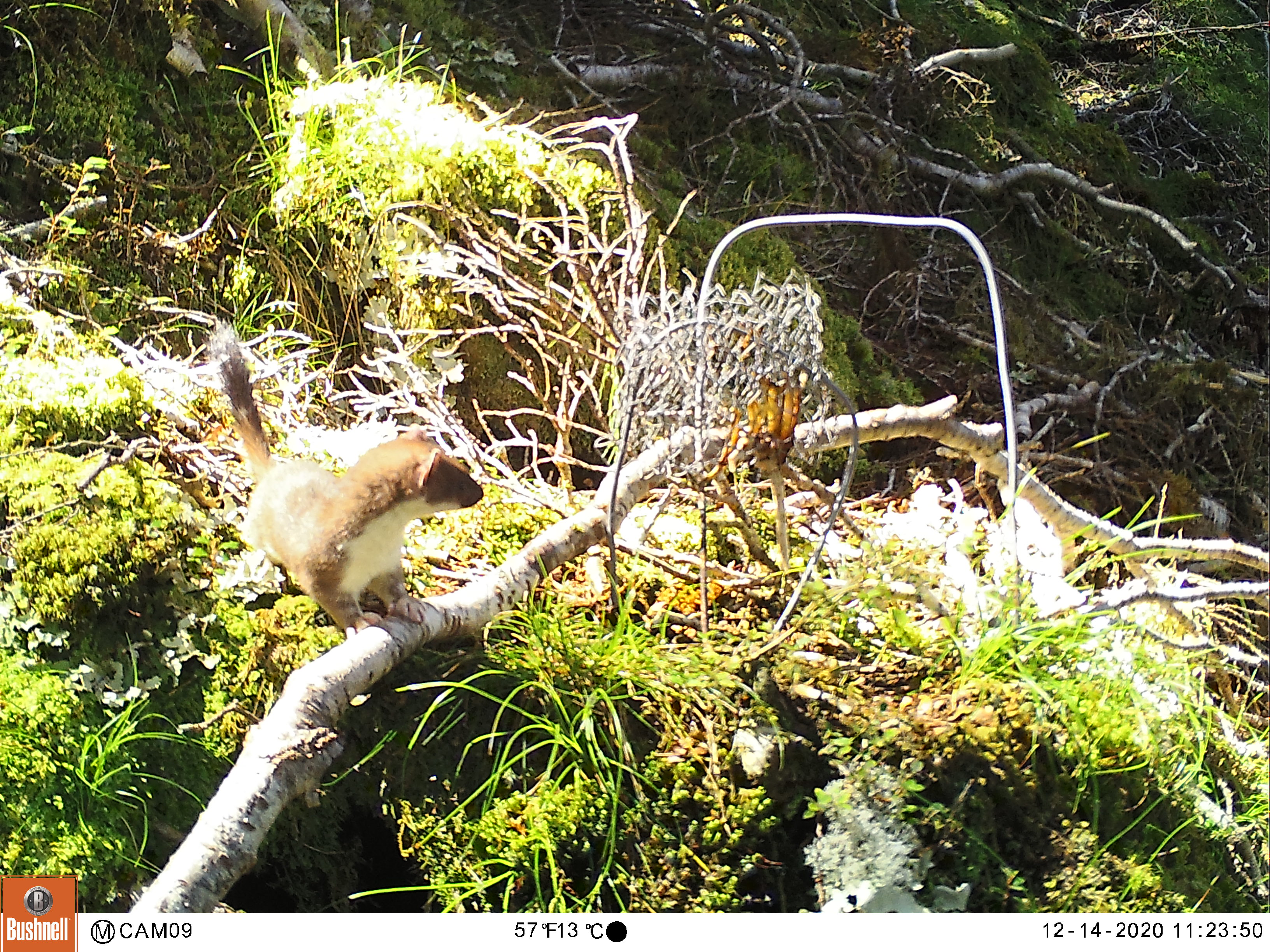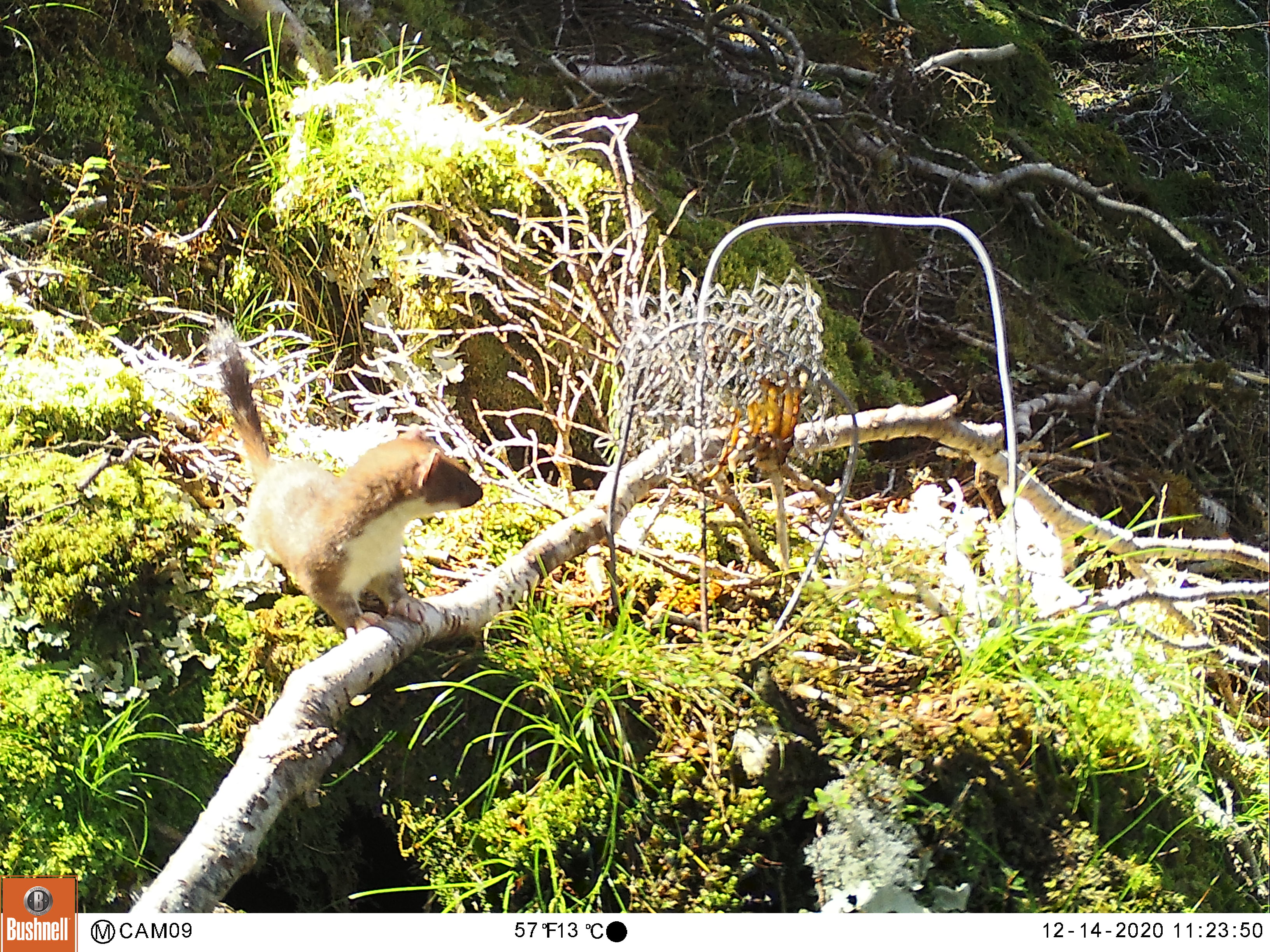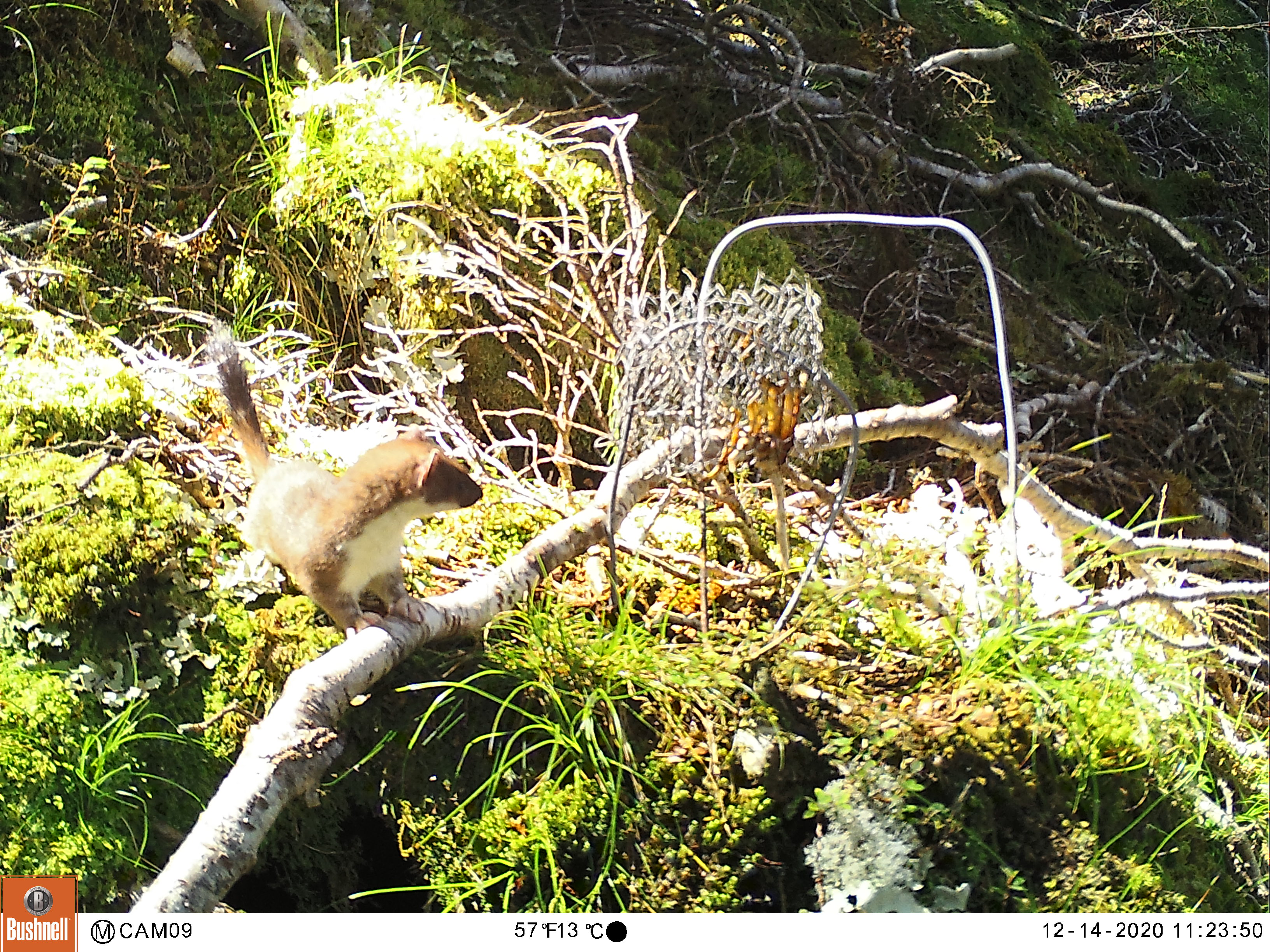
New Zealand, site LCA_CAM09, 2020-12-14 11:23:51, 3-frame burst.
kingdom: Animalia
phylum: Chordata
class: Mammalia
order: Carnivora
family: Mustelidae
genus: Mustela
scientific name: Mustela erminea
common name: stoat